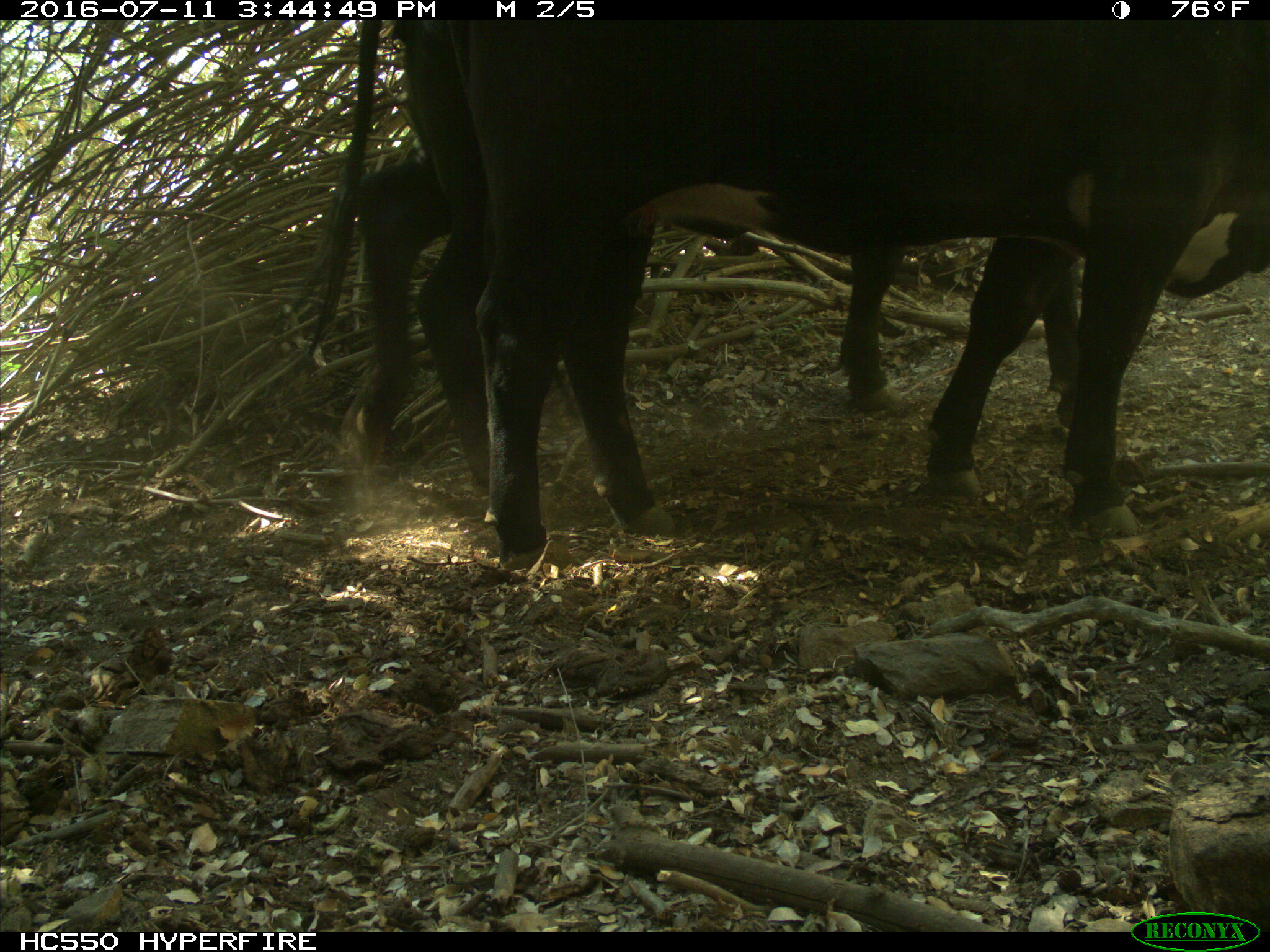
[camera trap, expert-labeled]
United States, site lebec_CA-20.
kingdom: Animalia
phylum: Chordata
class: Mammalia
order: Artiodactyla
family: Bovidae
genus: Bos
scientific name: Bos taurus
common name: domestic cow